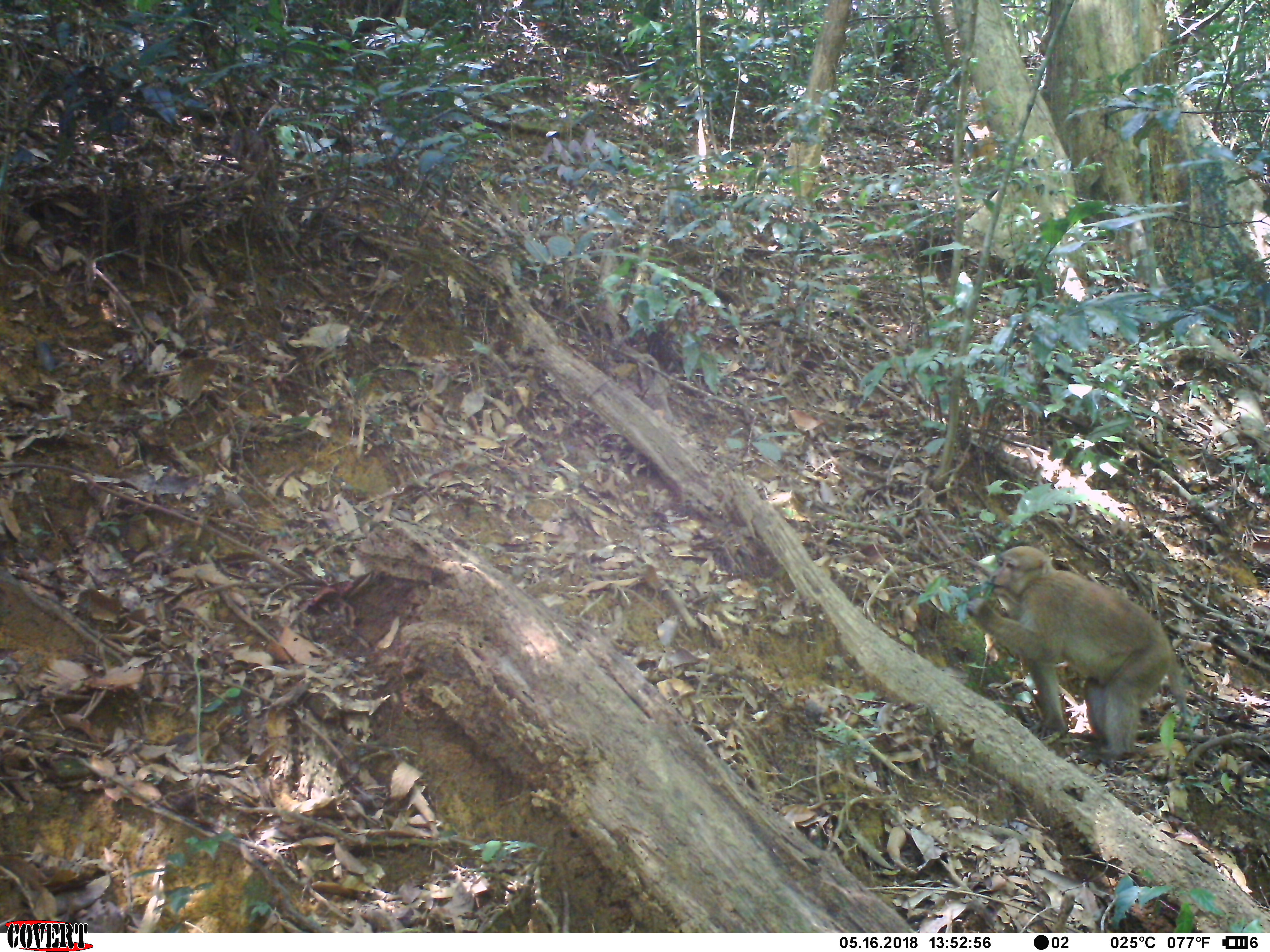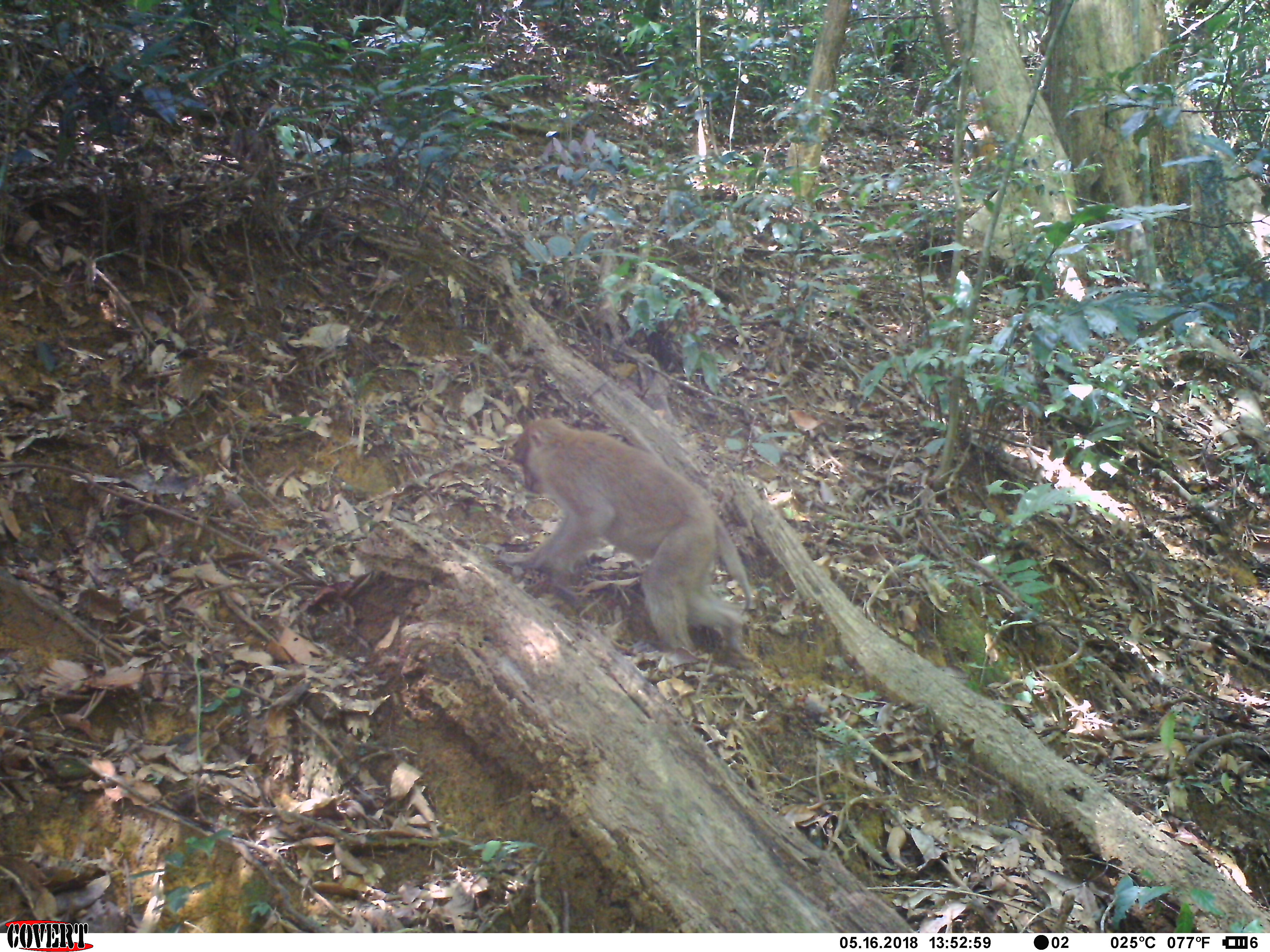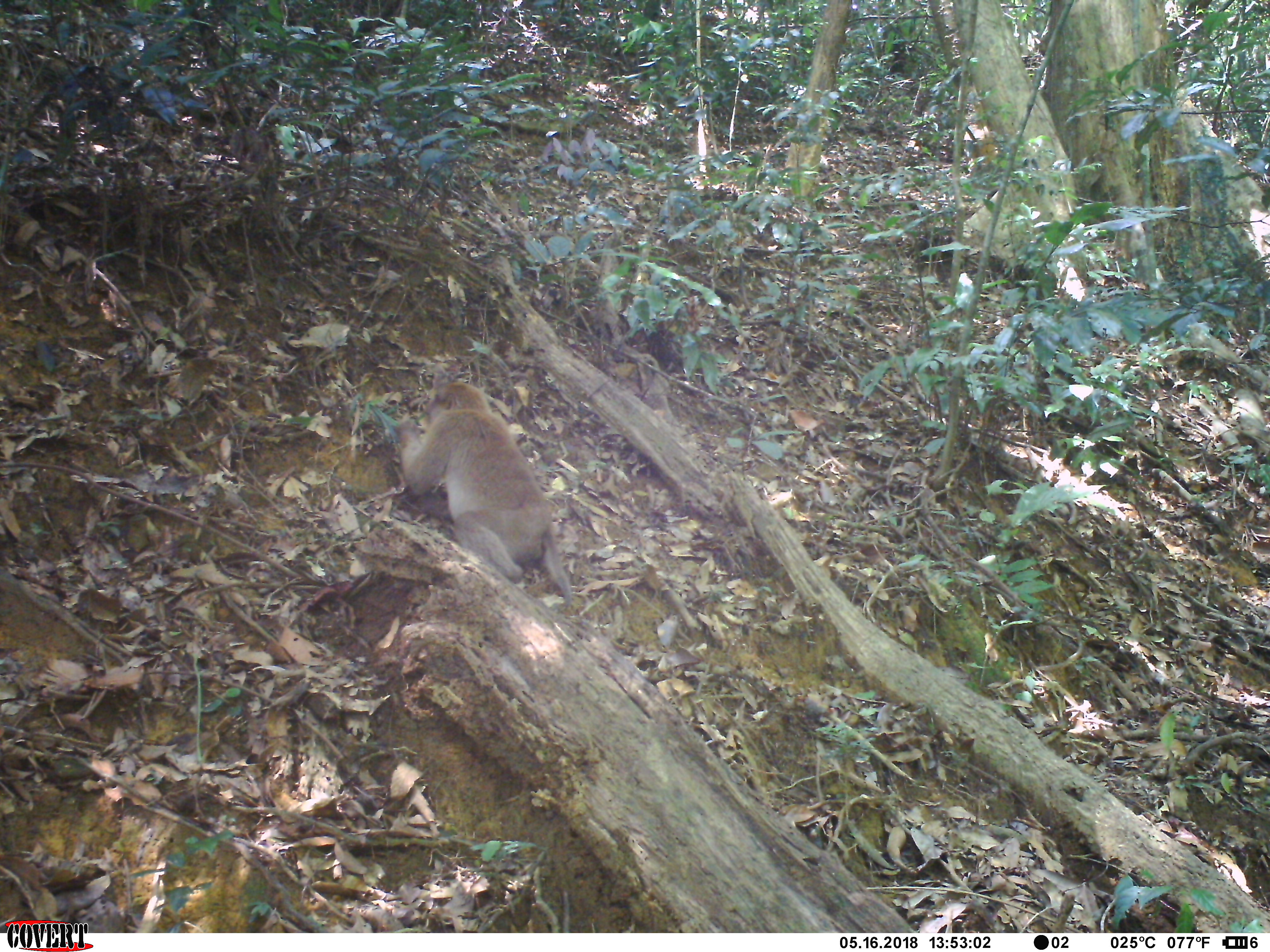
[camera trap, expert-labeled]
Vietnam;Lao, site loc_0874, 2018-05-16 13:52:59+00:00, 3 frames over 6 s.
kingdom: Animalia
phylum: Chordata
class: Mammalia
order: Primates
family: Cercopithecidae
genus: Macaca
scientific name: Macaca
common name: macaque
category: macaque not stump tailed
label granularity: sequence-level